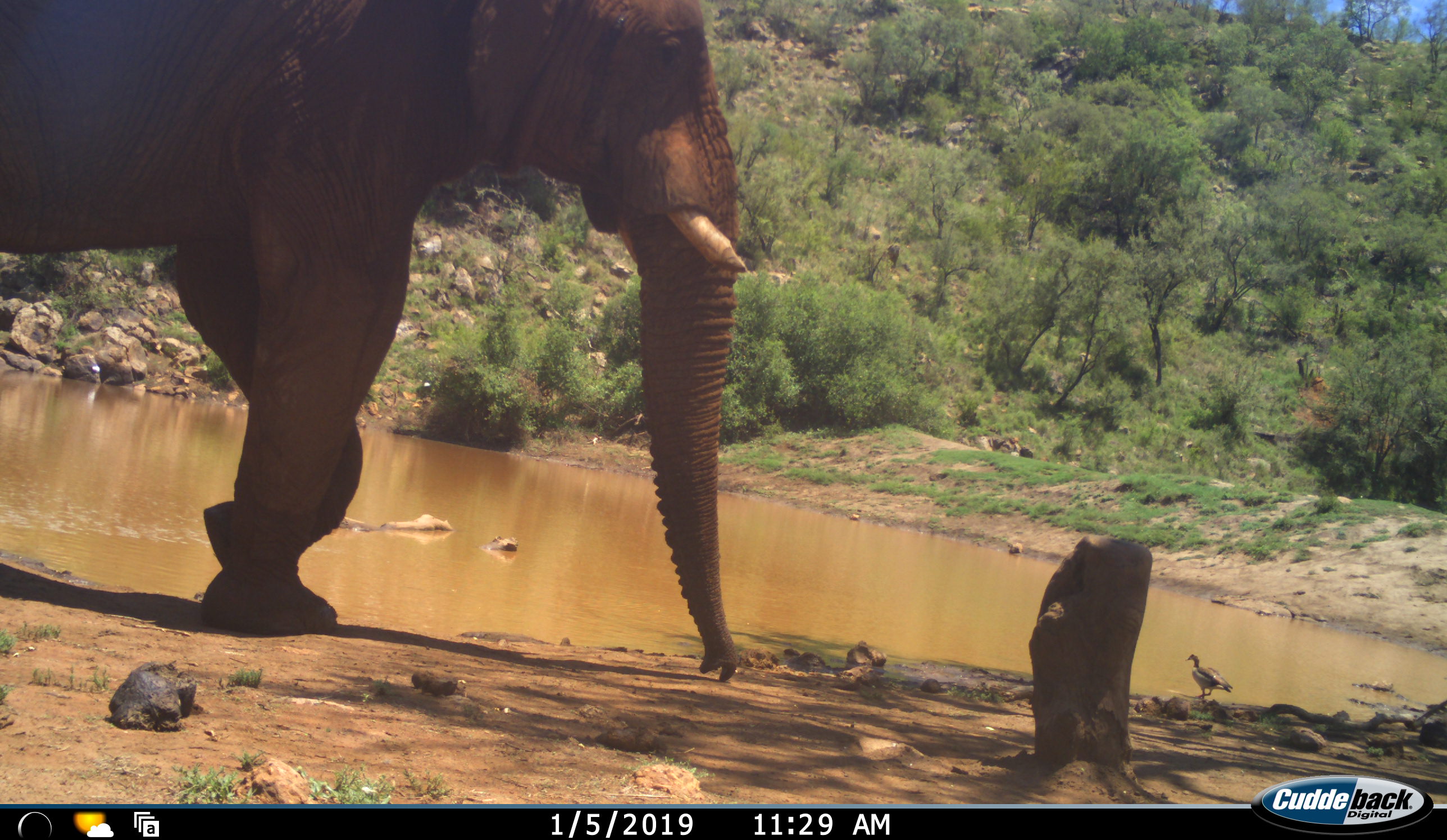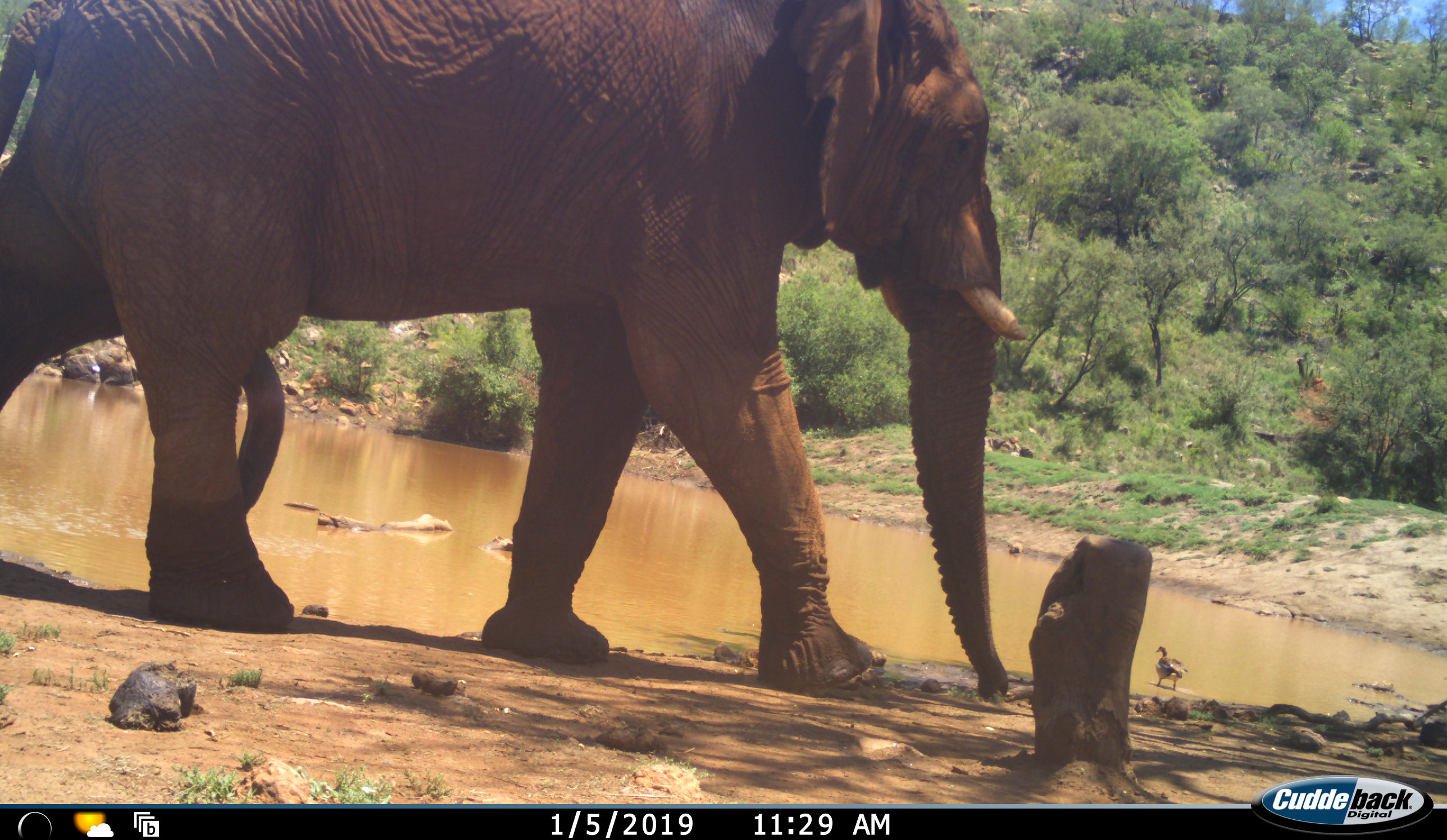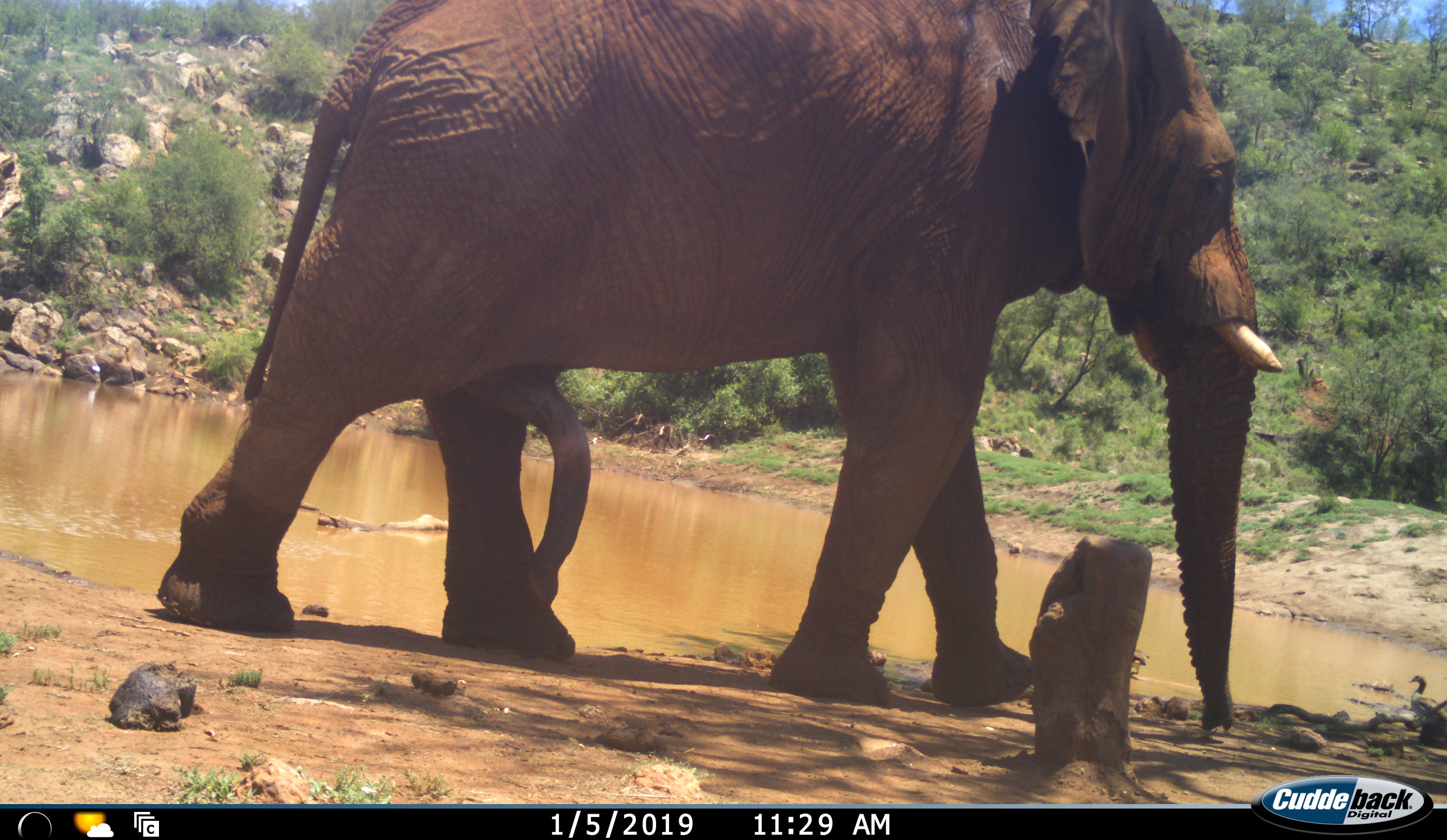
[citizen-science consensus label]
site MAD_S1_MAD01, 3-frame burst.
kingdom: Animalia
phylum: Chordata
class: Aves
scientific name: Aves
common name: bird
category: birdother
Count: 2.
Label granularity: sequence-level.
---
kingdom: Animalia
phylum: Chordata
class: Mammalia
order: Proboscidea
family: Elephantidae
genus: Loxodonta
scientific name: Loxodonta africana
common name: african bush elephant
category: elephant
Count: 1.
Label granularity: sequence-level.